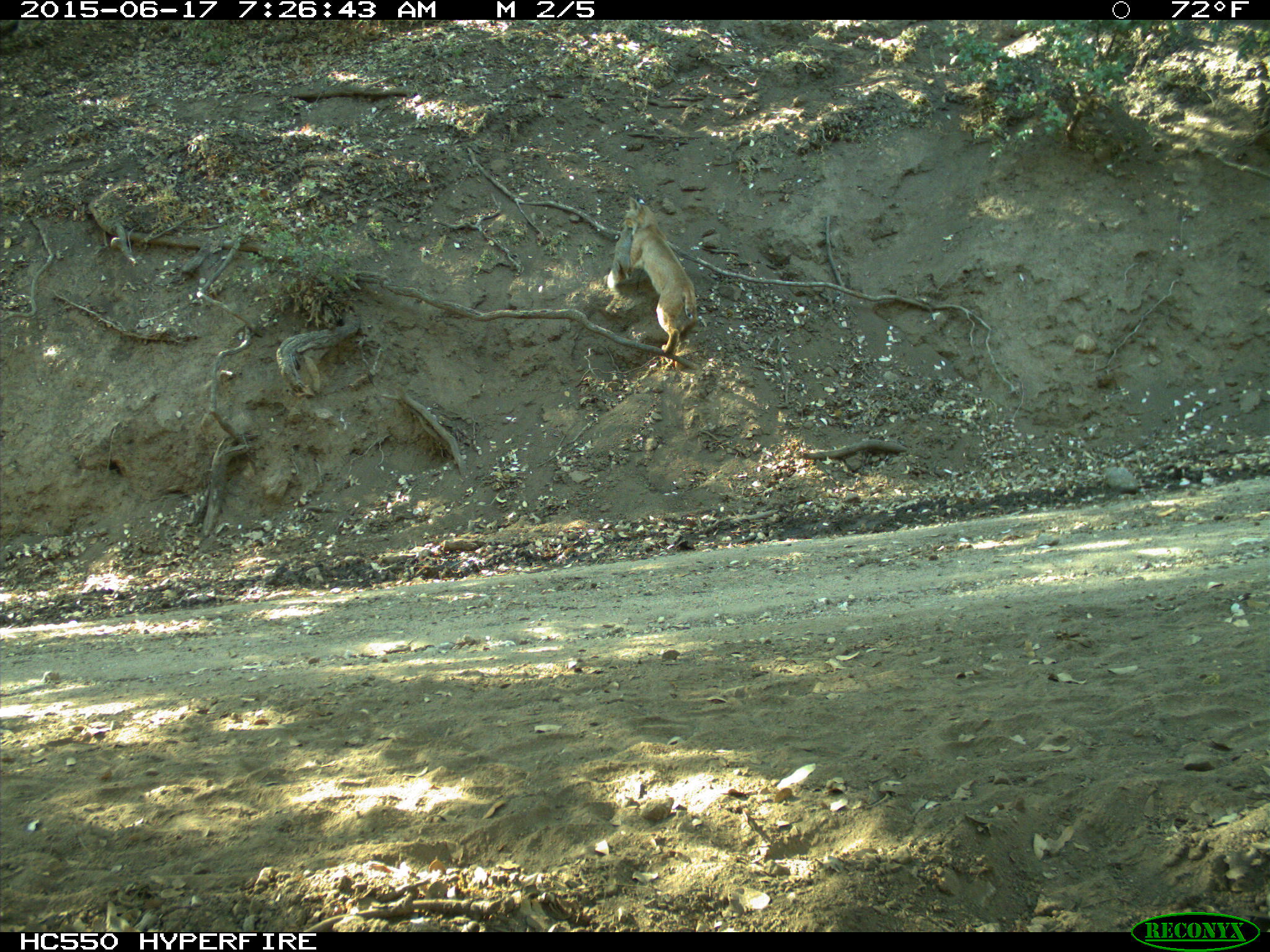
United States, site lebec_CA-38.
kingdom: Animalia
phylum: Chordata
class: Mammalia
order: Carnivora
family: Felidae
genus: Lynx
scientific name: Lynx rufus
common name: bobcat